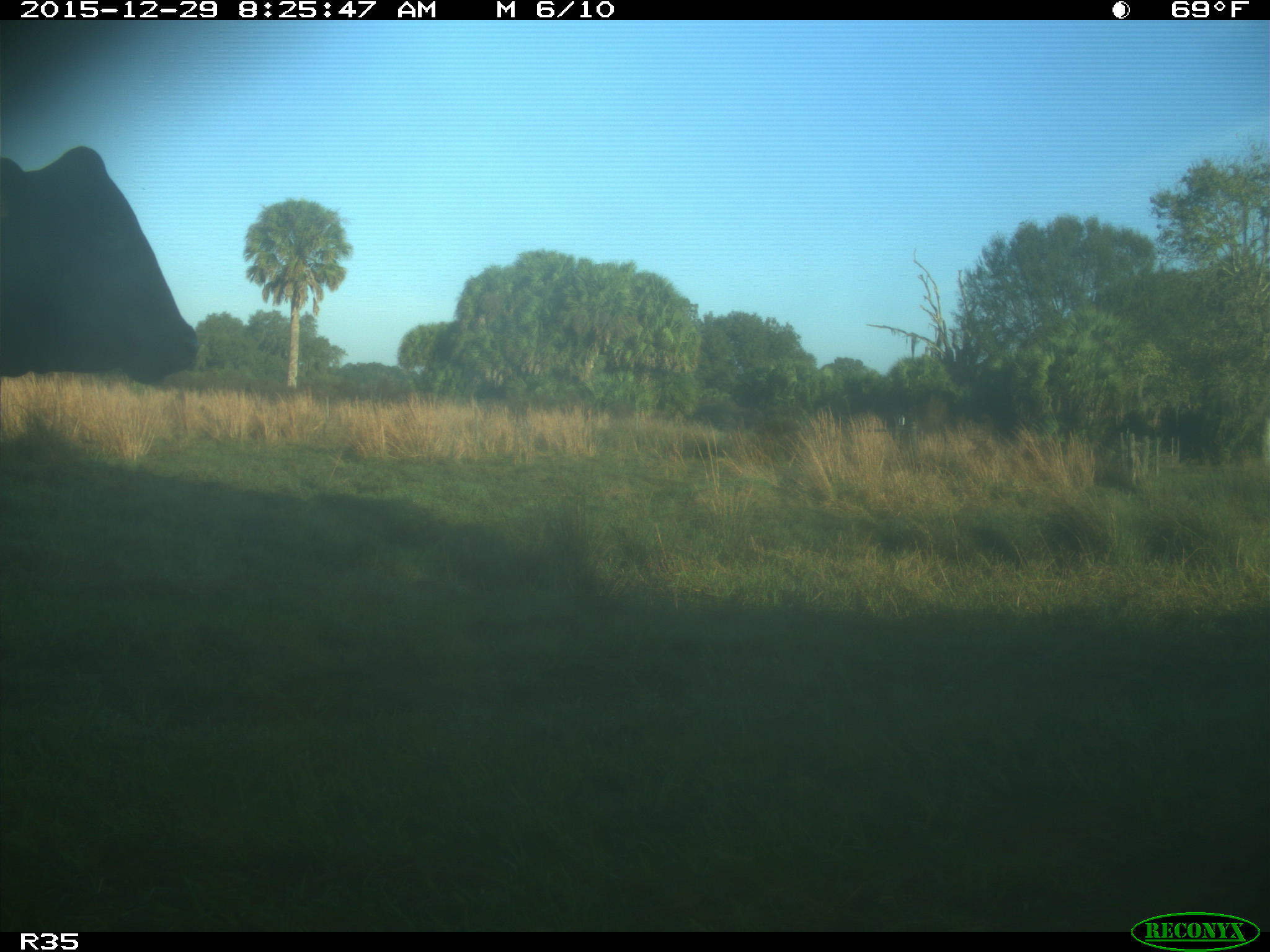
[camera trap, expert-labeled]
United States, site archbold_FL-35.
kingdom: Animalia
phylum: Chordata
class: Mammalia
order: Artiodactyla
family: Bovidae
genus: Bos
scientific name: Bos taurus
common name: domestic cow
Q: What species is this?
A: Bos taurus (domestic cow).